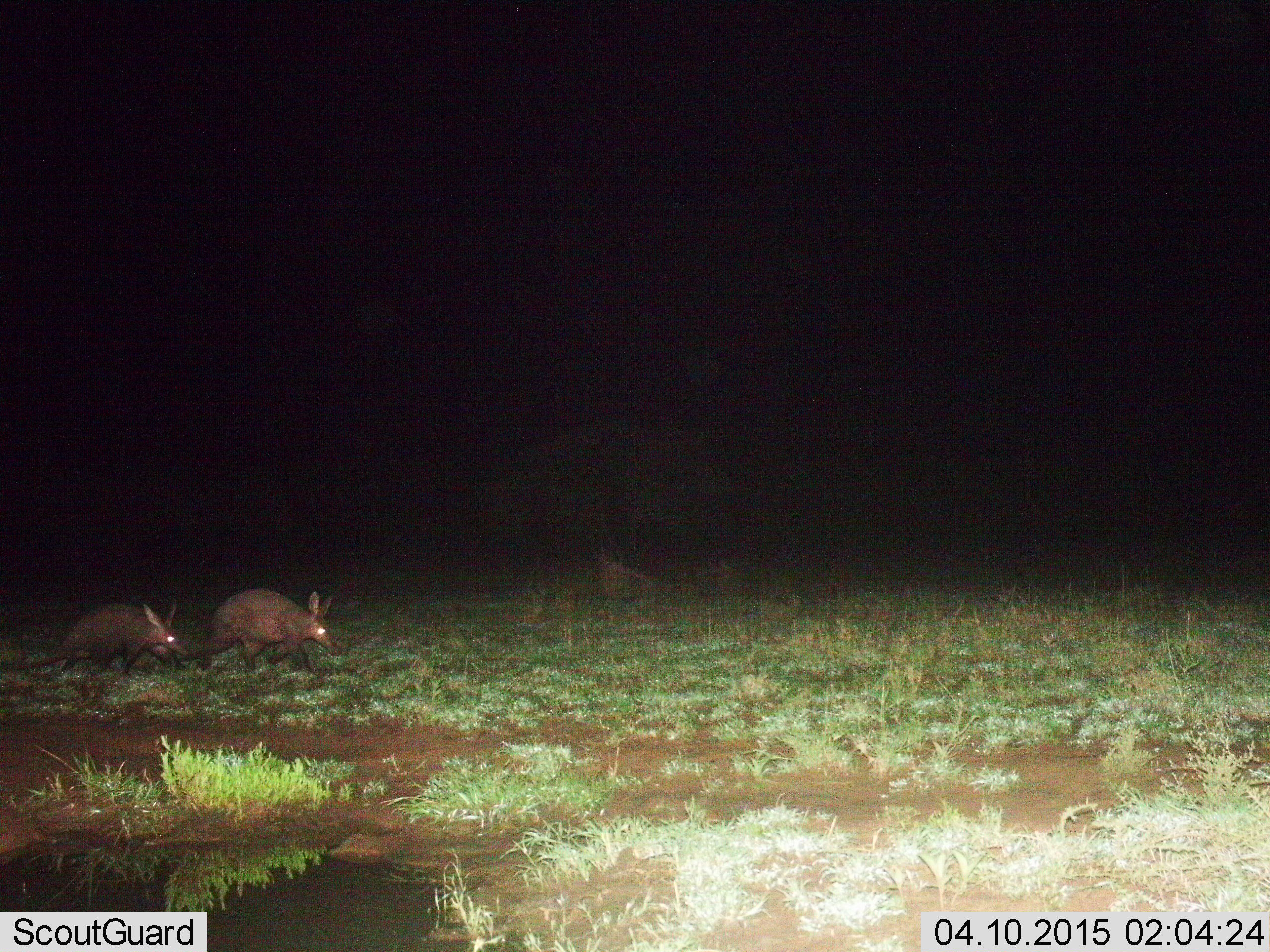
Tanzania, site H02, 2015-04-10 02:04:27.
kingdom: Animalia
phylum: Chordata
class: Mammalia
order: Tubulidentata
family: Orycteropodidae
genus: Orycteropus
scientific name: Orycteropus afer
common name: aardvark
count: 2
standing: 0%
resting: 0%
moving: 100%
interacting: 0%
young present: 20%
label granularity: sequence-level